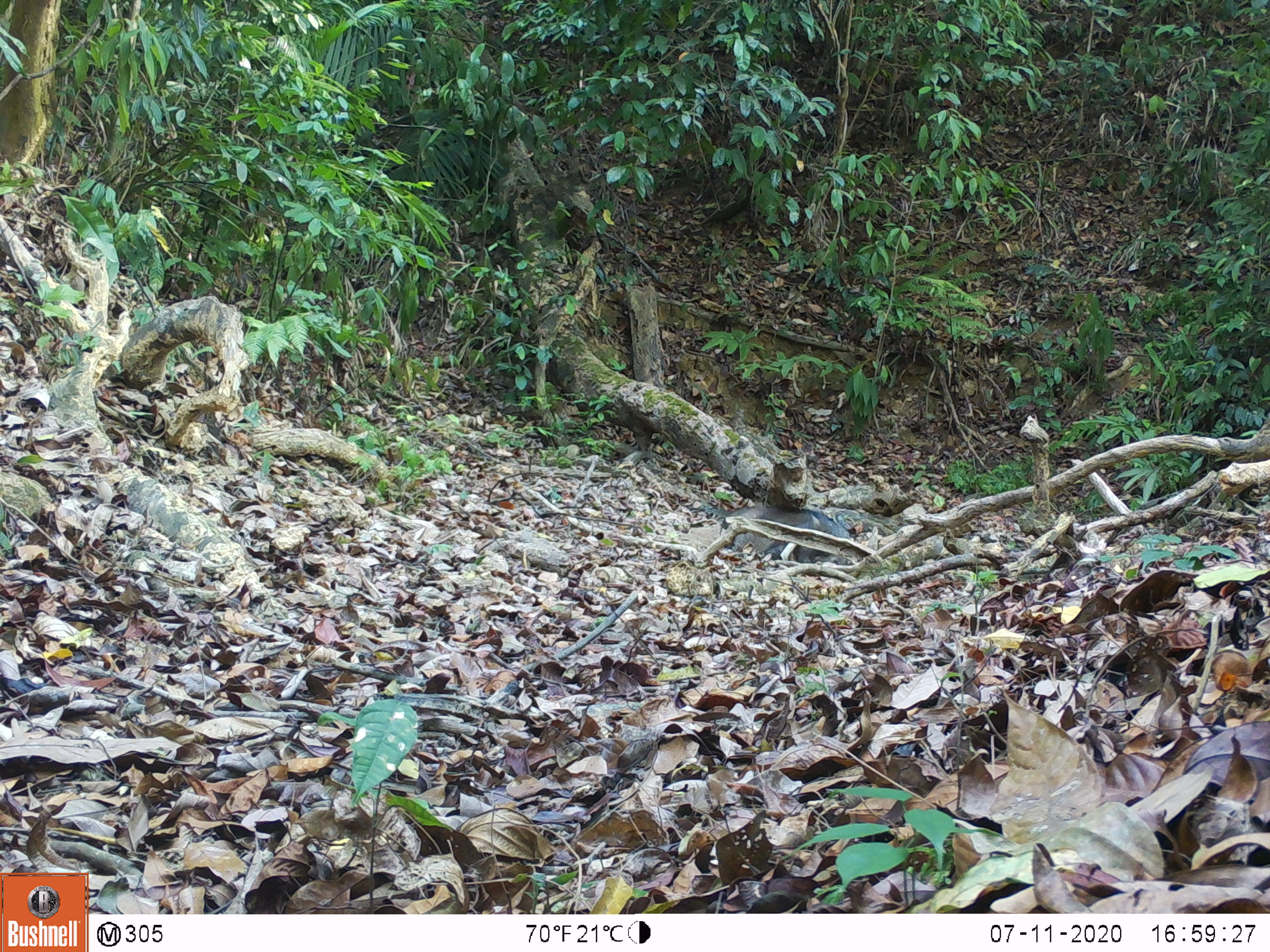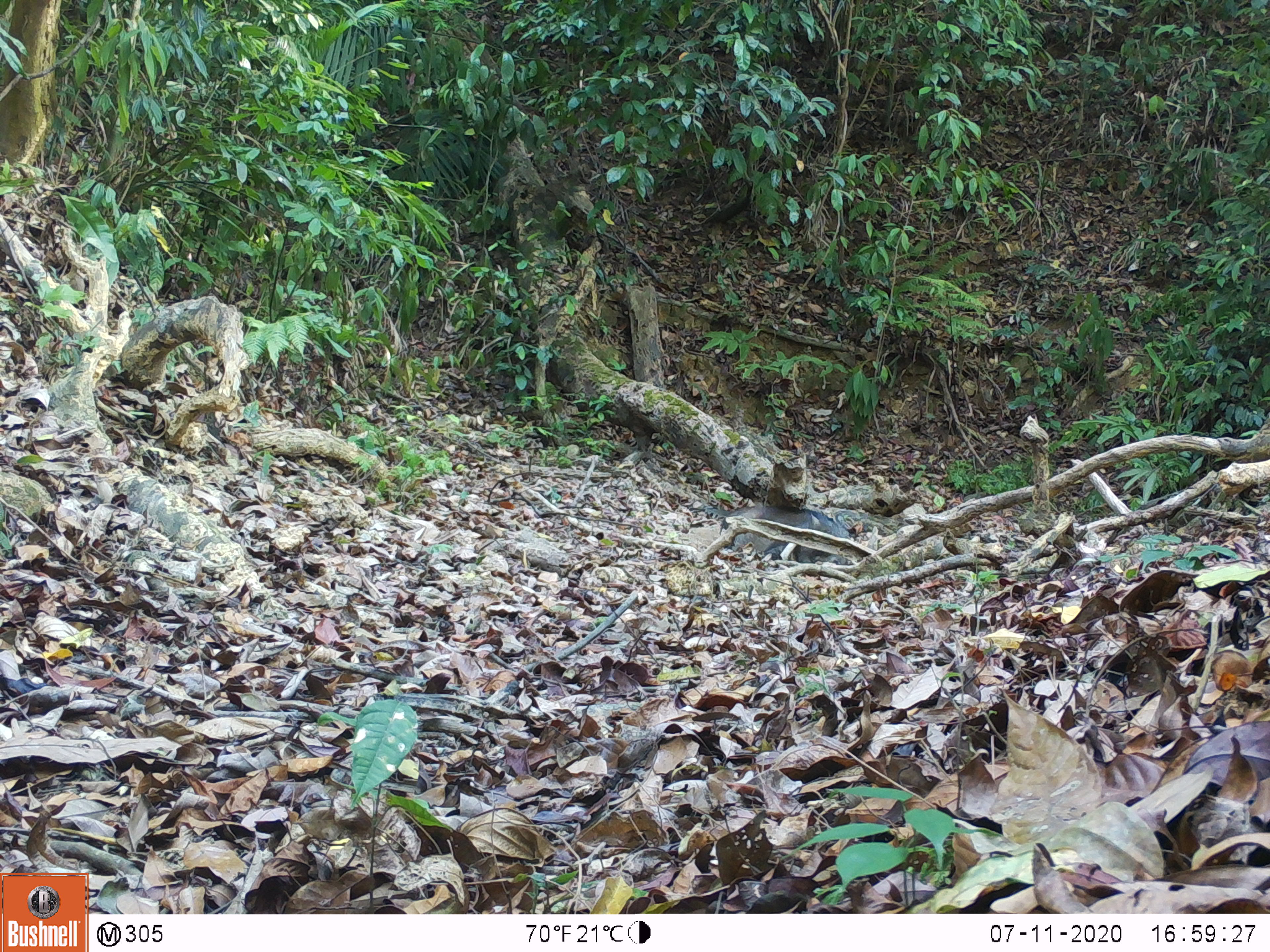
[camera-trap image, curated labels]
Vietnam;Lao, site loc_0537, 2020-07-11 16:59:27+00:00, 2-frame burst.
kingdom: Animalia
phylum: Chordata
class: Mammalia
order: Artiodactyla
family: Suidae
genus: Sus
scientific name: Sus scrofa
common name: eurasian wild pig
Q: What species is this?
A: Eurasian wild pig (Sus scrofa).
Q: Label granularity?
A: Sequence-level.